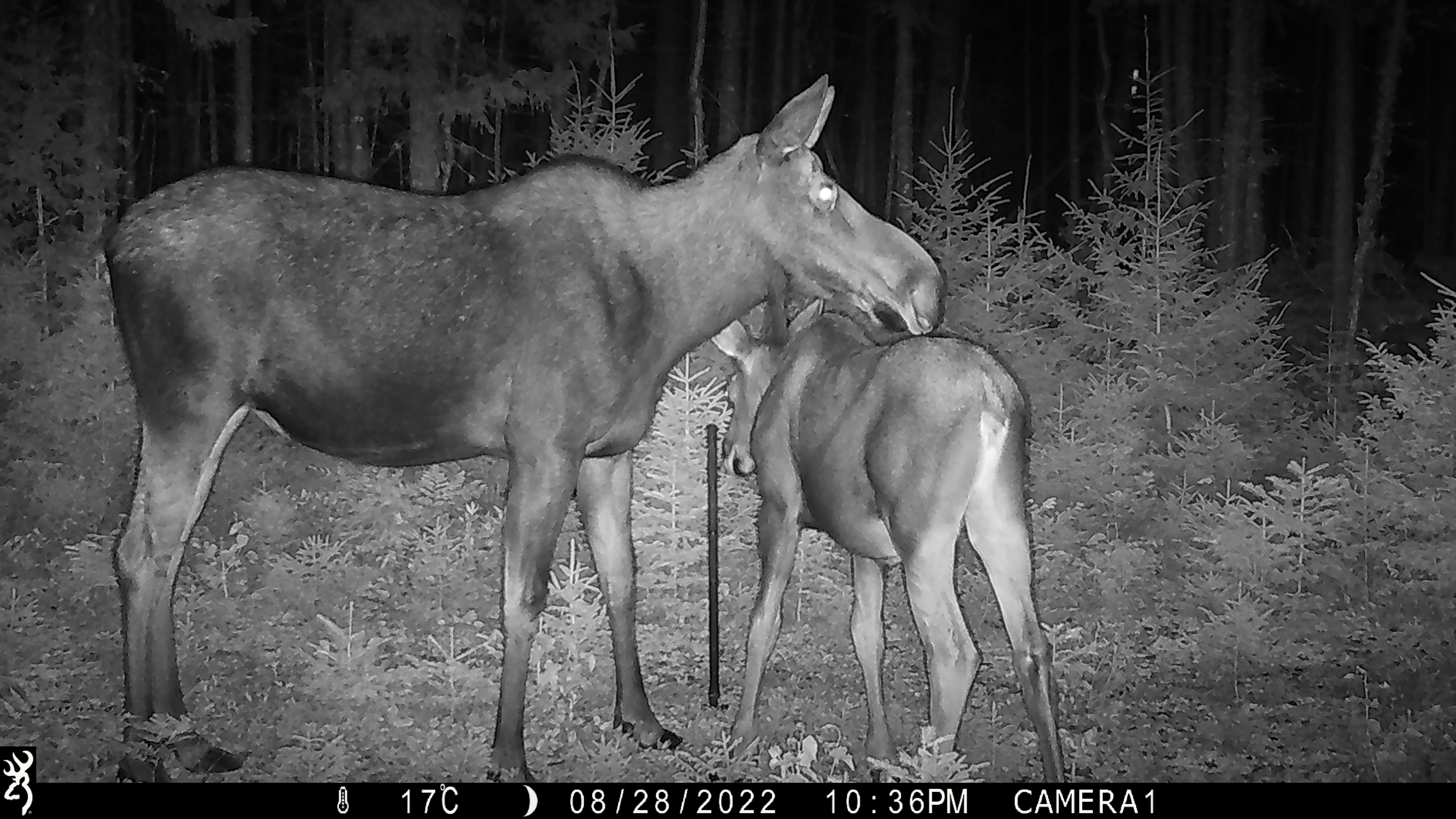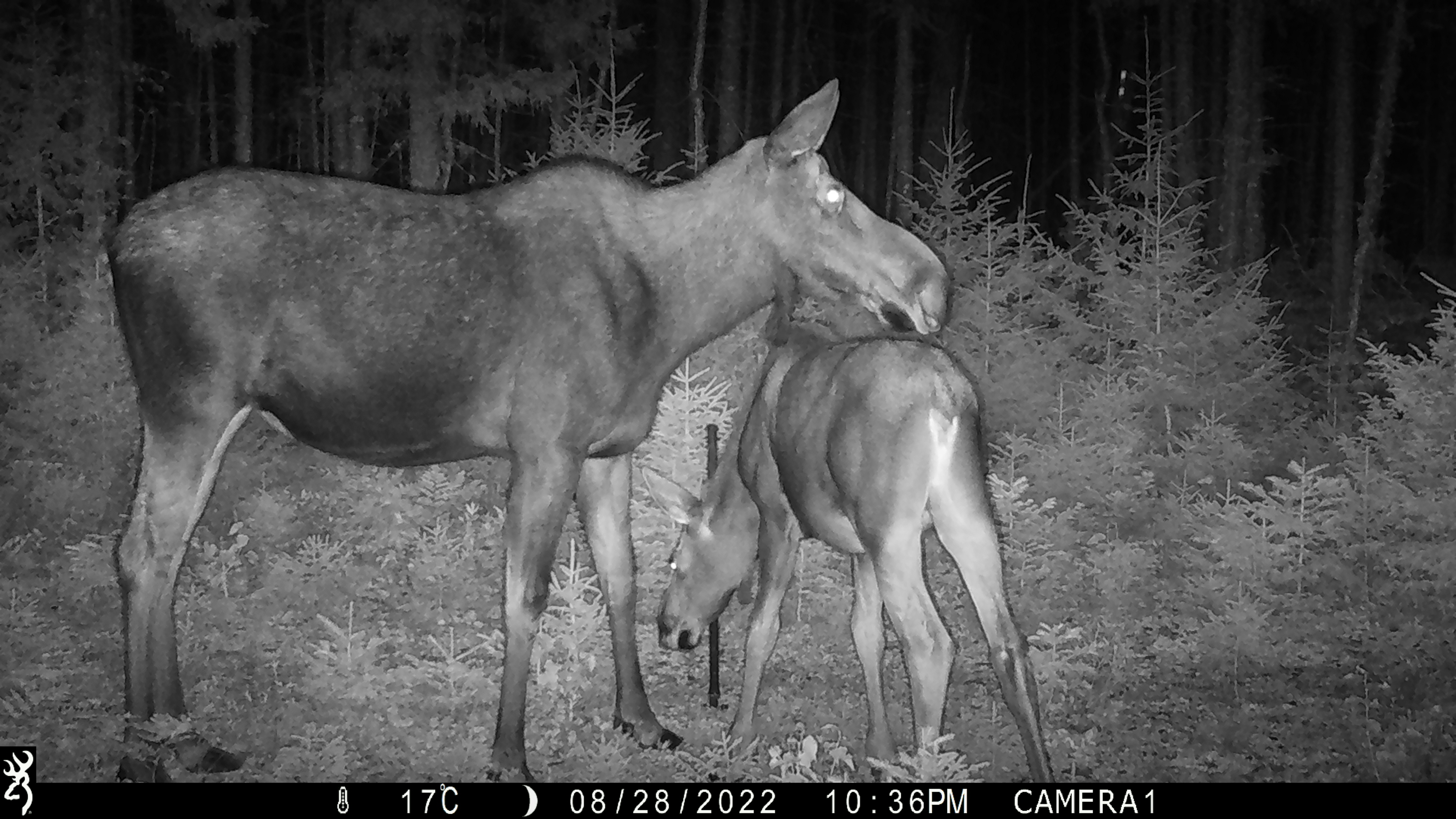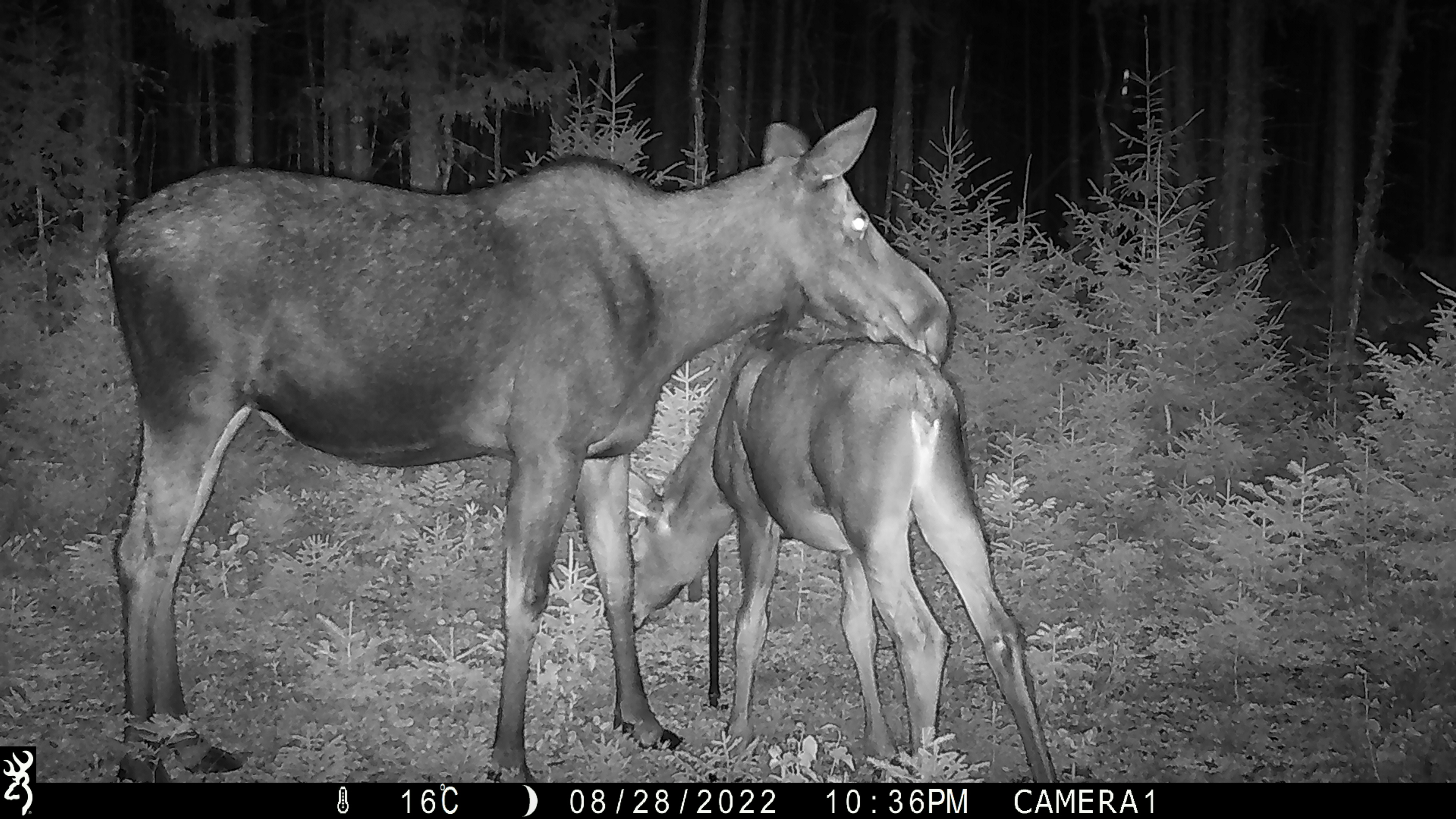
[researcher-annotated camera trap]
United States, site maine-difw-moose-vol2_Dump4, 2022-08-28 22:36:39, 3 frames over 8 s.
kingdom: Animalia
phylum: Chordata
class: Mammalia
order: Artiodactyla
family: Cervidae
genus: Alces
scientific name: Alces alces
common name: moose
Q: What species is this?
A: Moose (Alces alces).